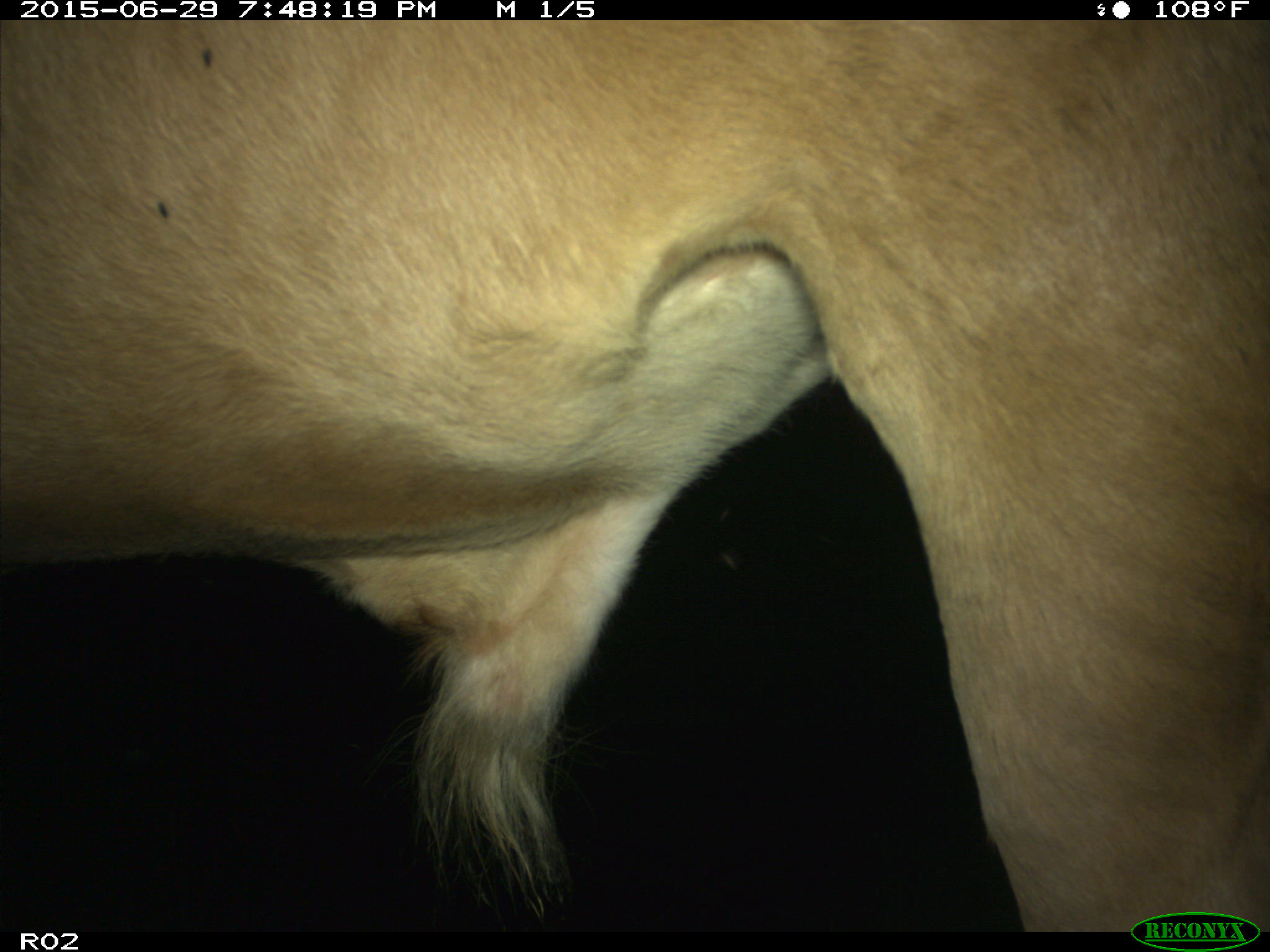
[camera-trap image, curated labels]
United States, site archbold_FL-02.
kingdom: Animalia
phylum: Chordata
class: Mammalia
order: Artiodactyla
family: Bovidae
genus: Bos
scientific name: Bos taurus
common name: domestic cow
Bos taurus (domestic cow).